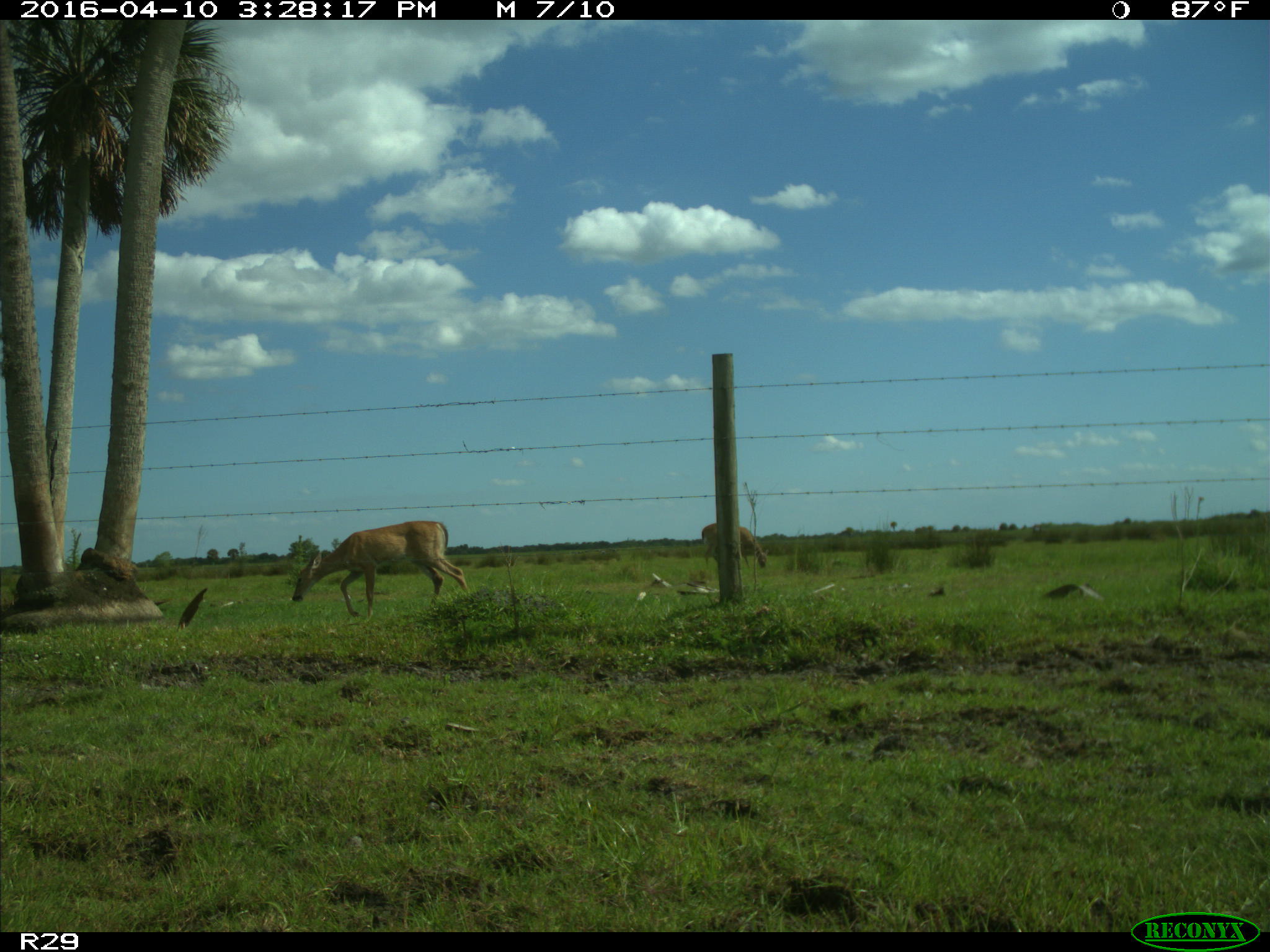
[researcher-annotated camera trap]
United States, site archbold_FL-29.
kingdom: Animalia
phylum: Chordata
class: Mammalia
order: Artiodactyla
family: Cervidae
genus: Odocoileus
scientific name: Odocoileus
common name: deer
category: unidentified deer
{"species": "unidentified deer (deer) (Odocoileus)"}